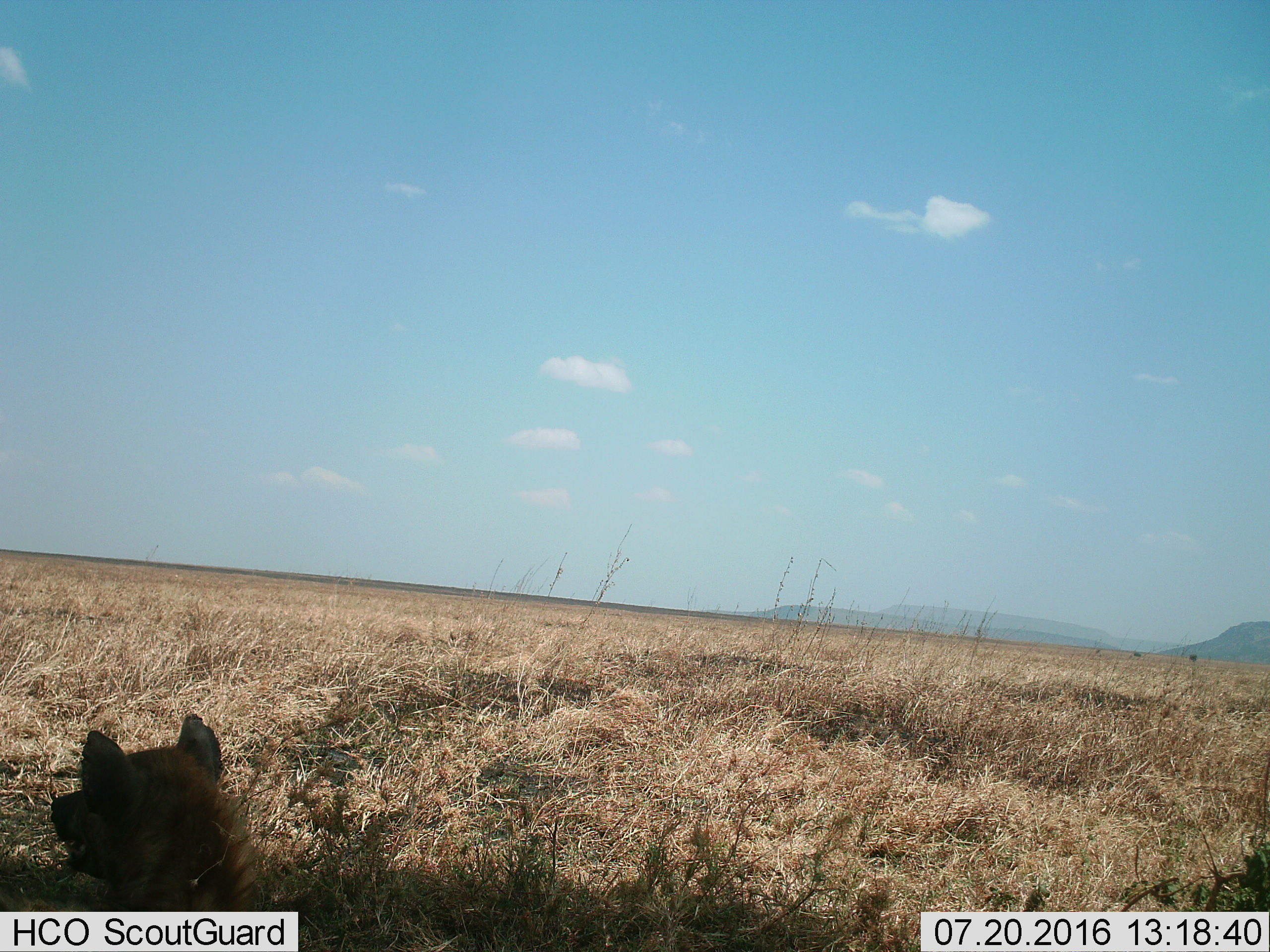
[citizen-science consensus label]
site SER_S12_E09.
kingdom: Animalia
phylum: Chordata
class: Mammalia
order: Carnivora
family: Hyaenidae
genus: Crocuta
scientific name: Crocuta crocuta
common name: spotted hyena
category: hyenaspotted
Hyenaspotted (spotted hyena) (Crocuta crocuta), count 1. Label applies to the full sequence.